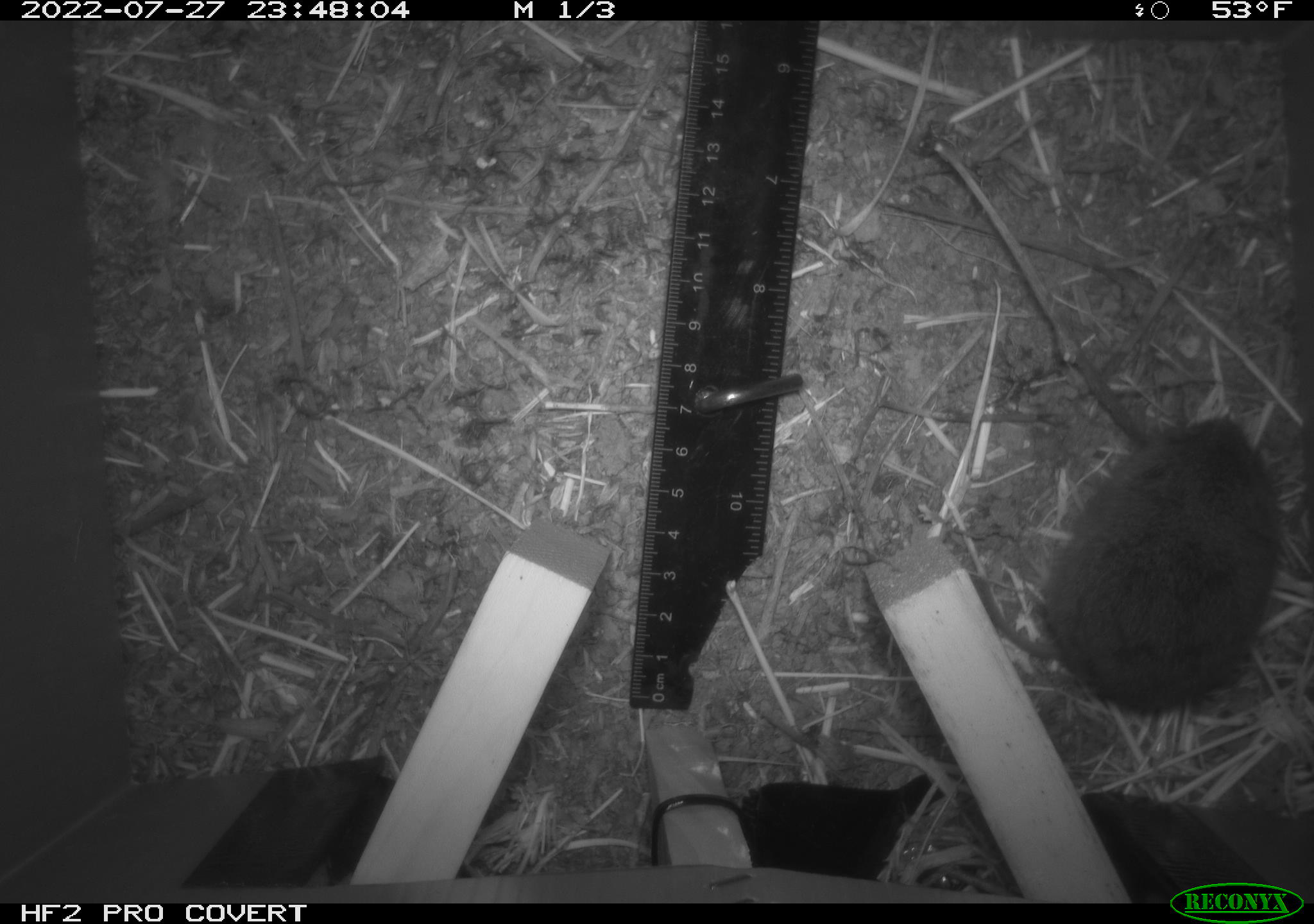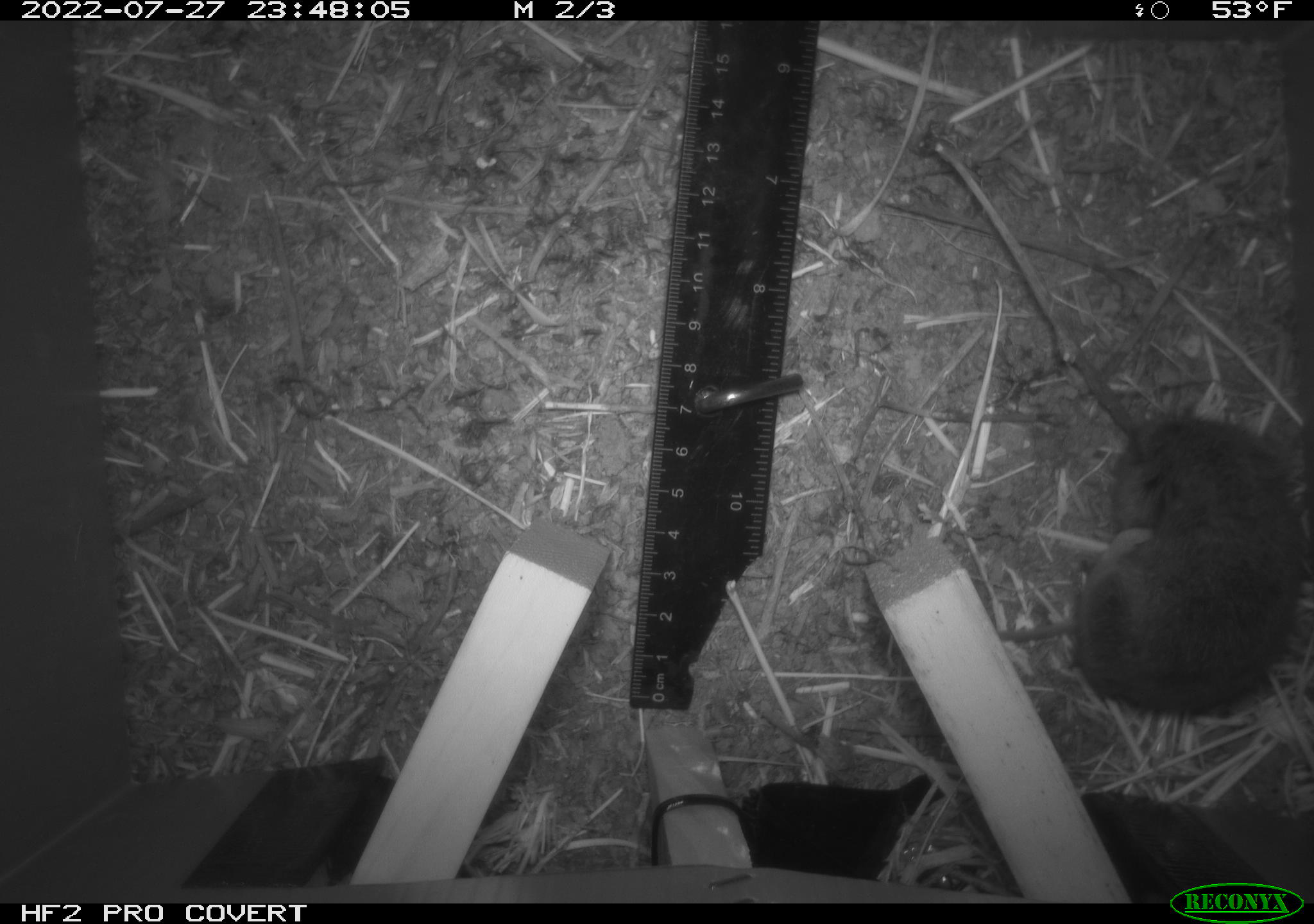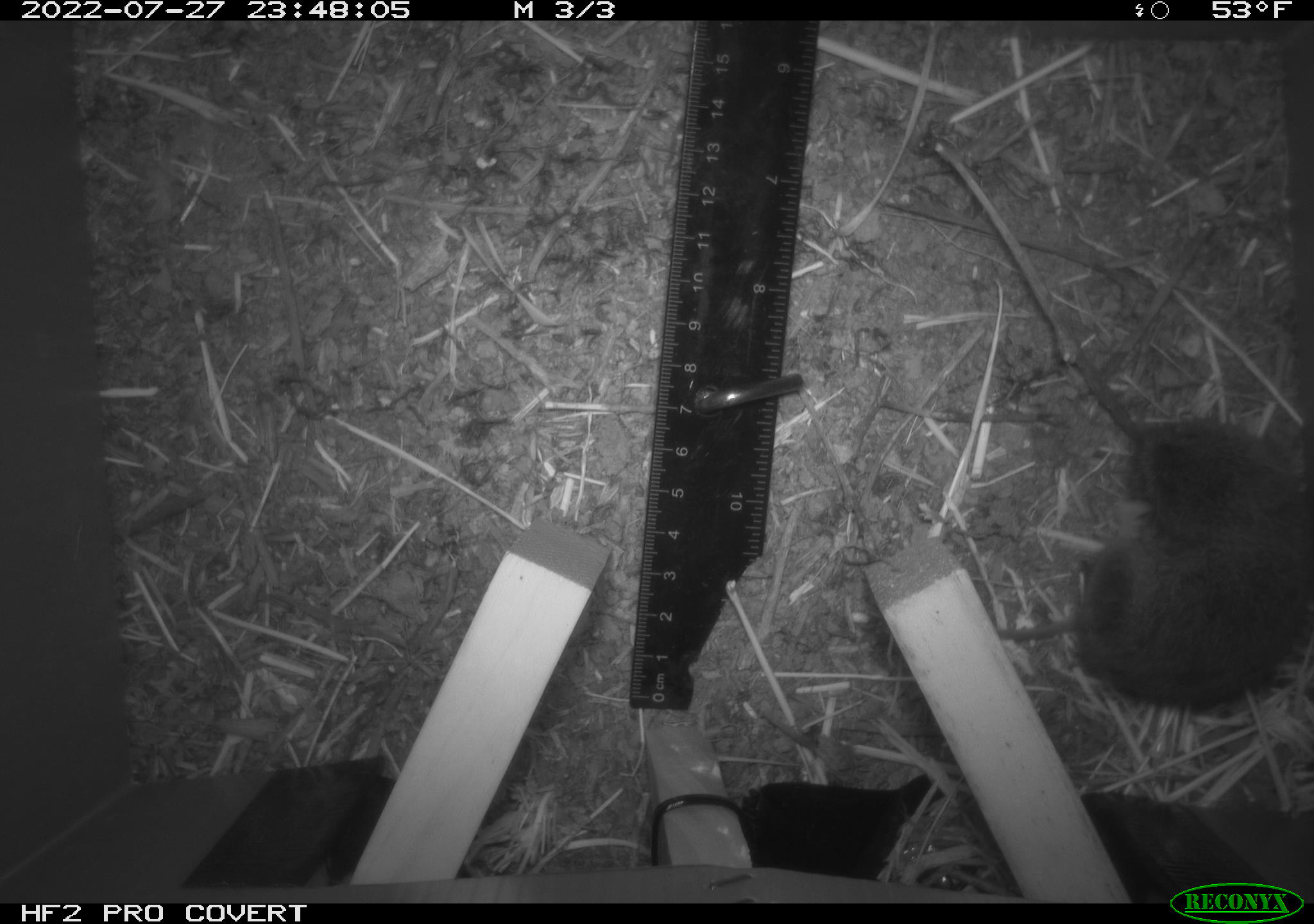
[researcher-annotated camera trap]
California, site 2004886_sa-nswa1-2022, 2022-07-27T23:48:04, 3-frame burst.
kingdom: Animalia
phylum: Chordata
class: Mammalia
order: Rodentia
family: Cricetidae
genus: Microtus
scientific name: Microtus californicus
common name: california vole